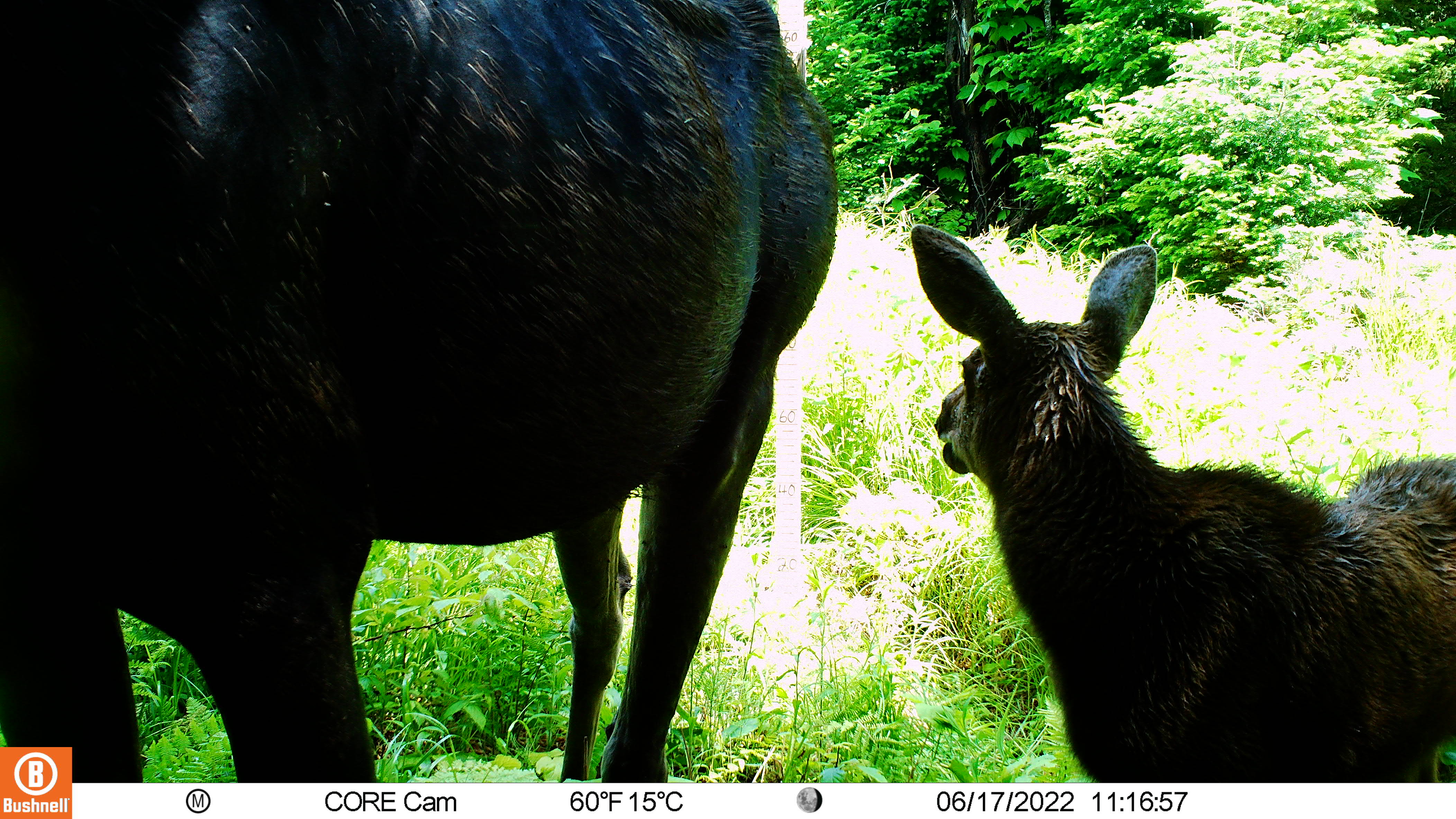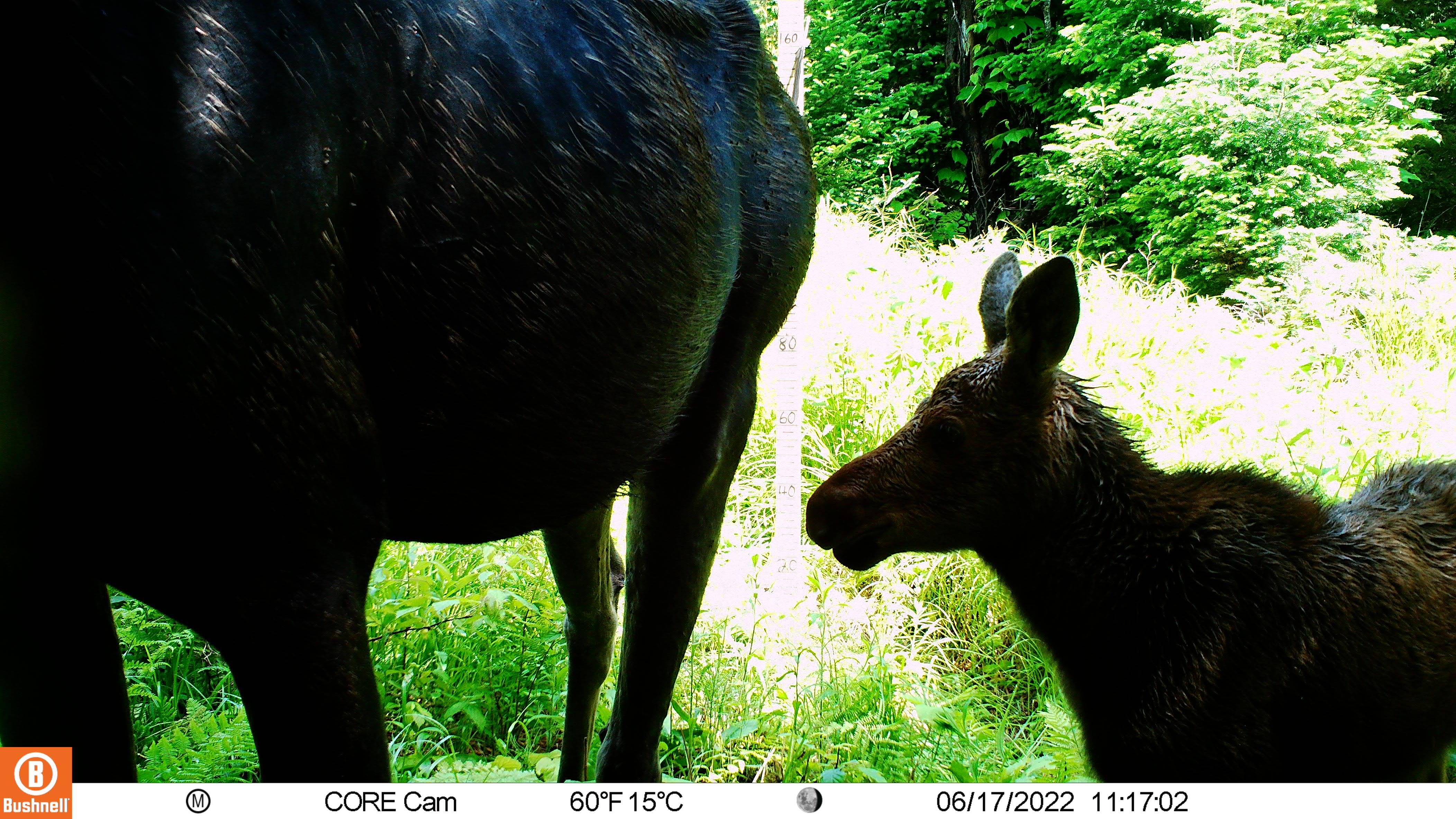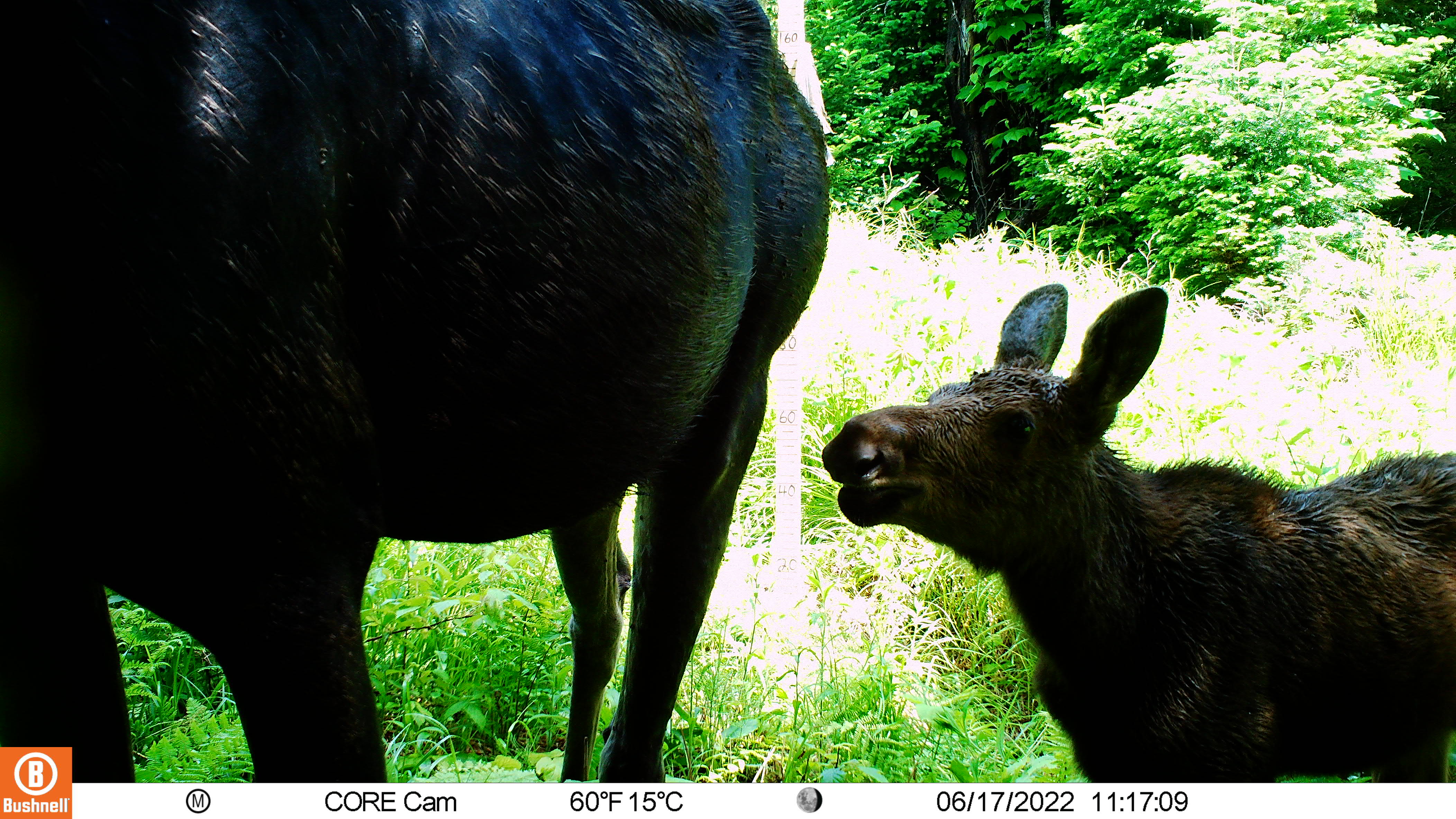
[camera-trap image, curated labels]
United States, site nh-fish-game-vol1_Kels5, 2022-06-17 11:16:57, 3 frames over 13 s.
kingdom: Animalia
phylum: Chordata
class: Mammalia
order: Artiodactyla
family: Cervidae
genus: Alces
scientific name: Alces alces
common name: moose